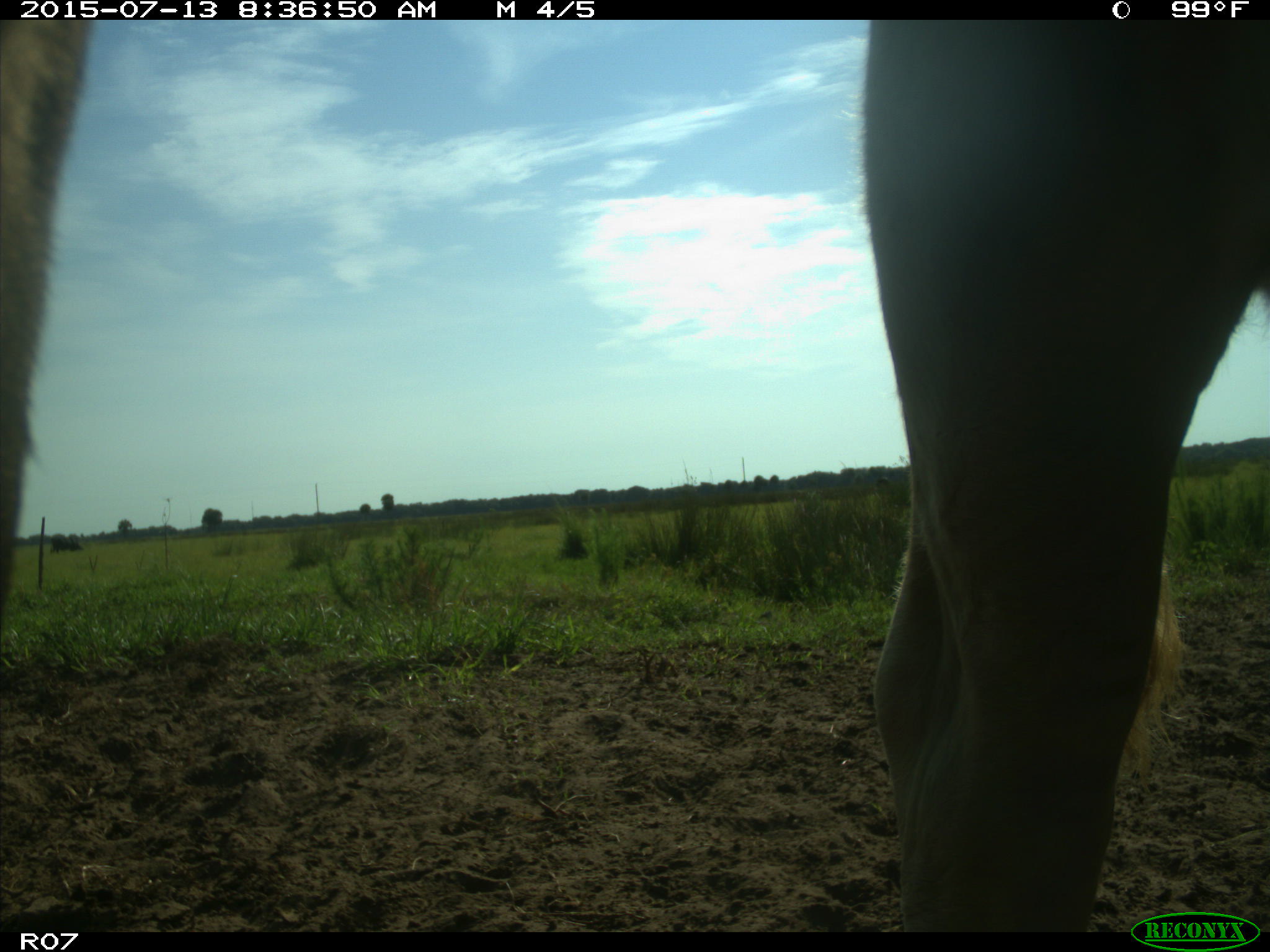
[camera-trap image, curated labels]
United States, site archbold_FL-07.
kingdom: Animalia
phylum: Chordata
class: Mammalia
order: Artiodactyla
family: Bovidae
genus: Bos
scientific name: Bos taurus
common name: domestic cow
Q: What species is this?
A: Bos taurus (domestic cow).